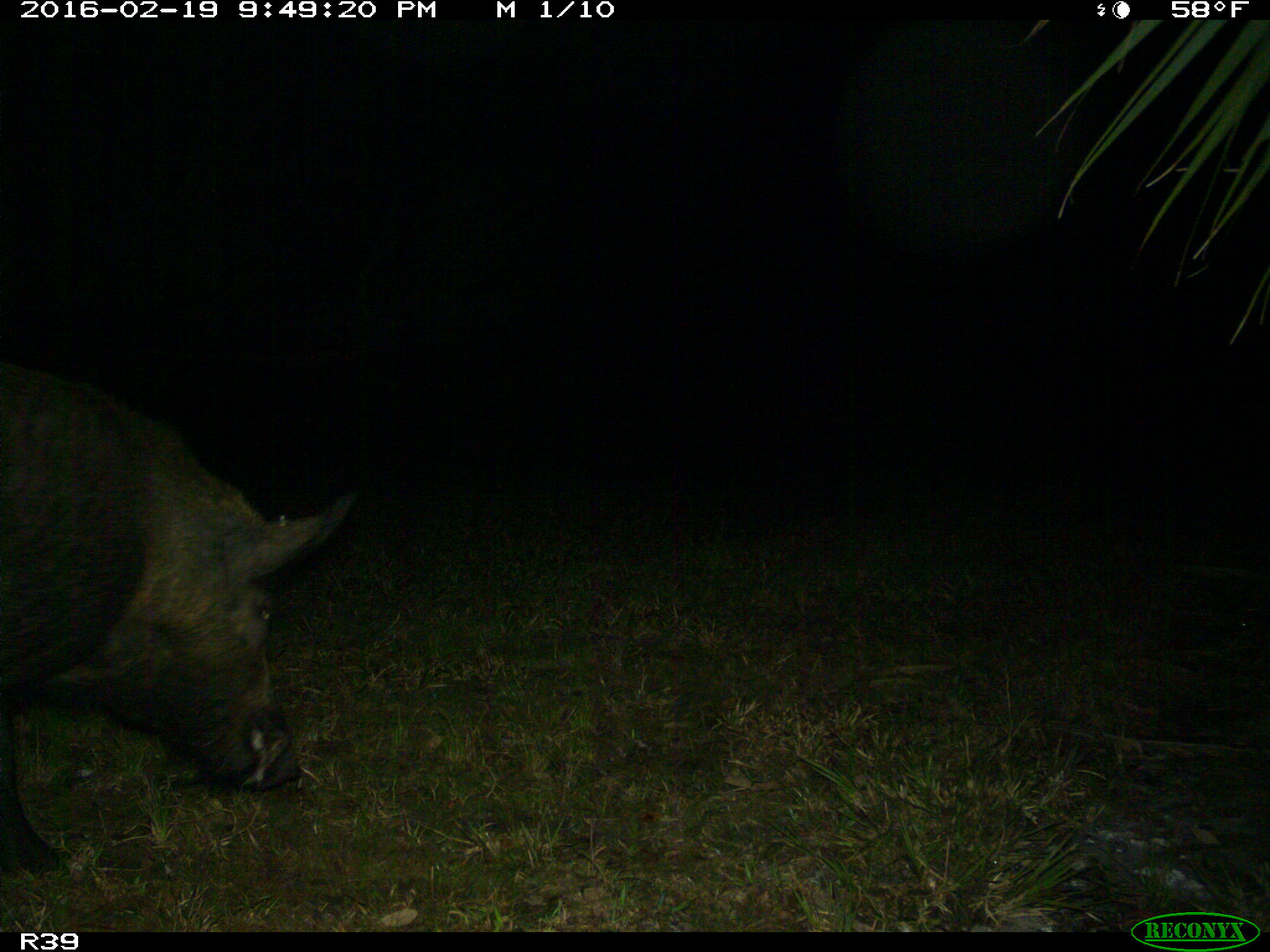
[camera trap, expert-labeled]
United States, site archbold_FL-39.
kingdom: Animalia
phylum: Chordata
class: Mammalia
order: Artiodactyla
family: Suidae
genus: Sus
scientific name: Sus scrofa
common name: wild boar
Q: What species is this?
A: Sus scrofa (wild boar).